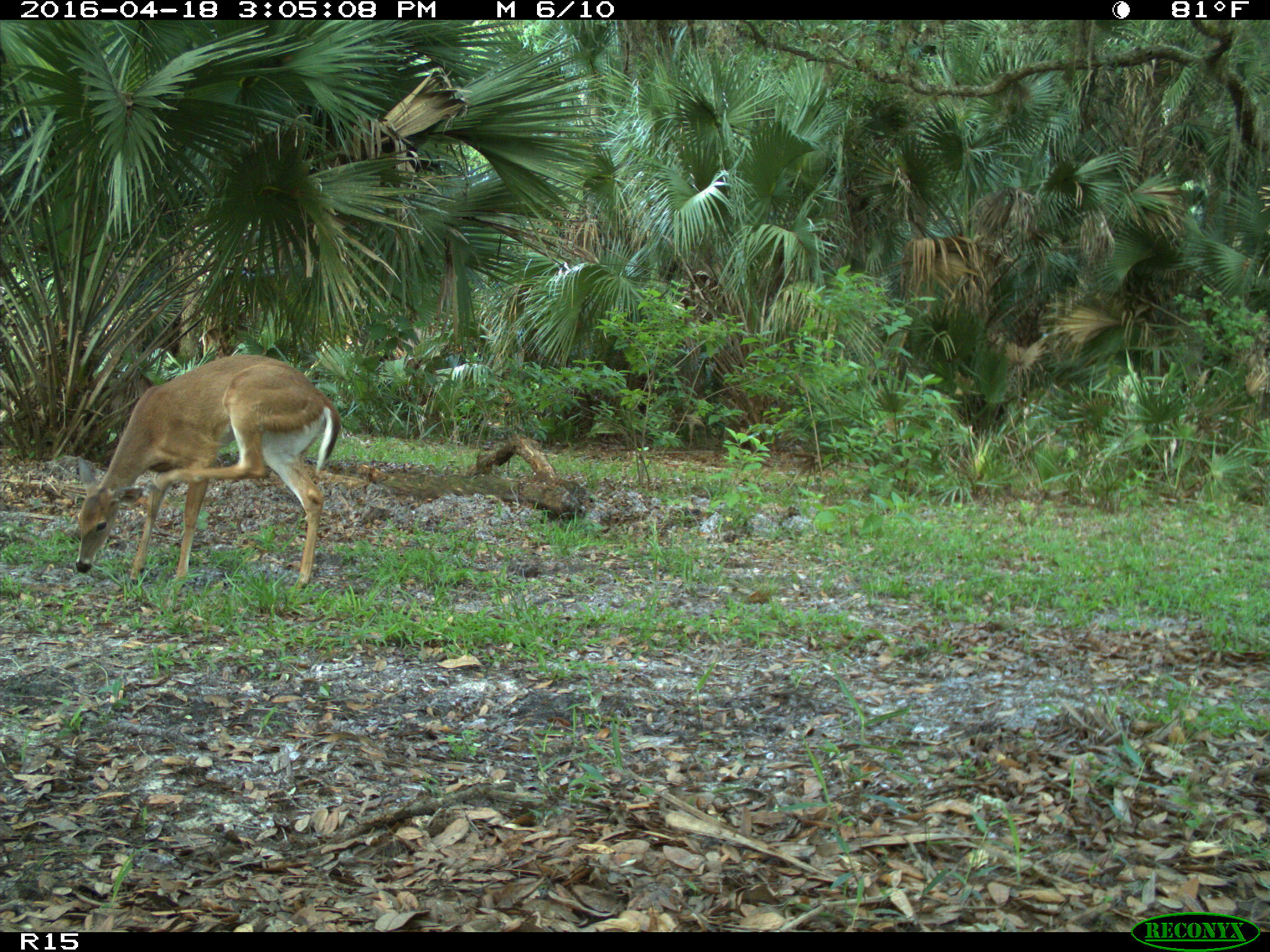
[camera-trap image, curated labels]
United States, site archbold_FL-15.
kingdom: Animalia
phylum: Chordata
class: Mammalia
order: Artiodactyla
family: Cervidae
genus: Odocoileus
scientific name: Odocoileus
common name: deer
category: unidentified deer